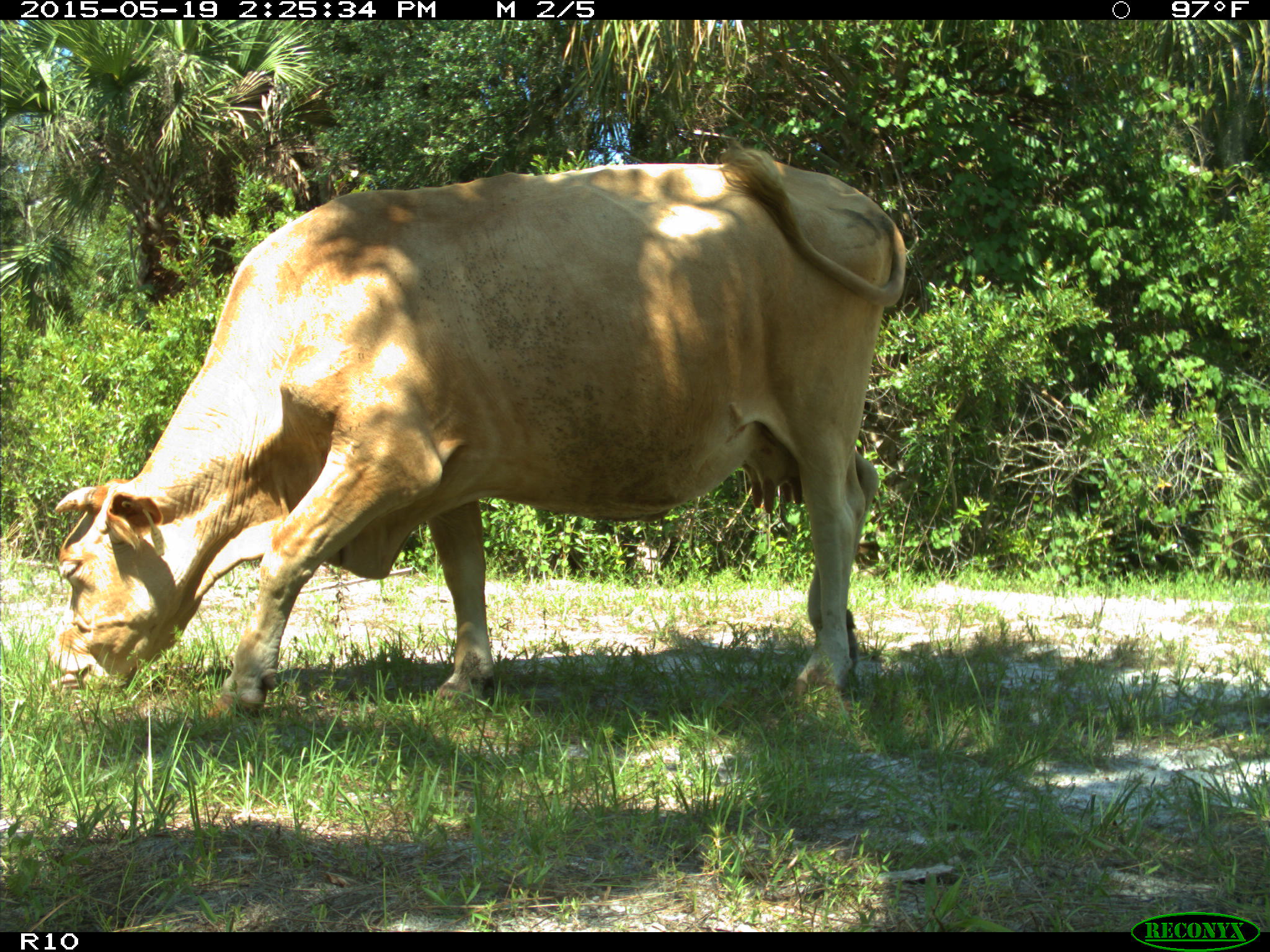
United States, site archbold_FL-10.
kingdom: Animalia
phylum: Chordata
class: Mammalia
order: Artiodactyla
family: Bovidae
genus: Bos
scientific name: Bos taurus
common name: domestic cow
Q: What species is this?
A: Bos taurus (domestic cow).